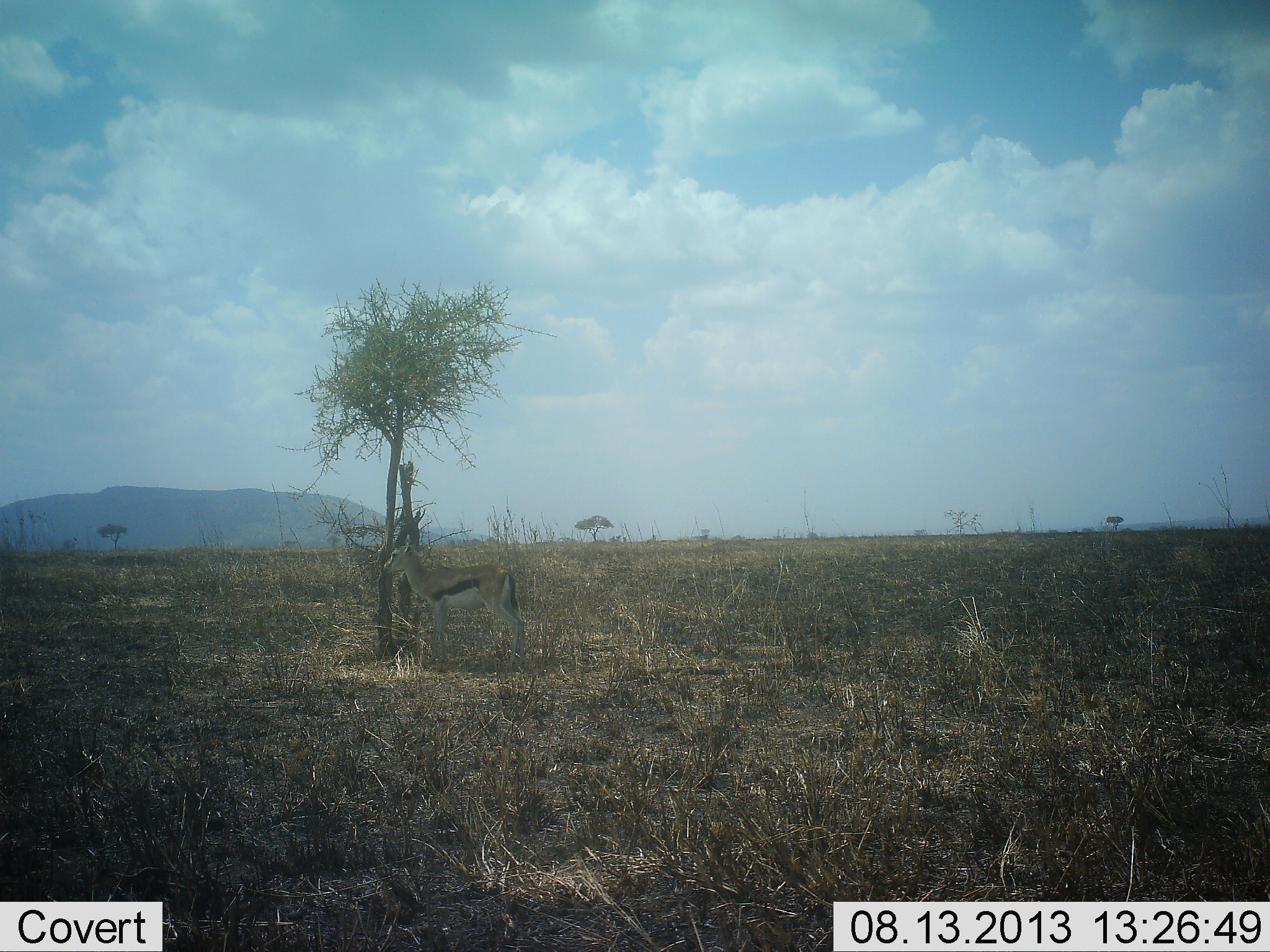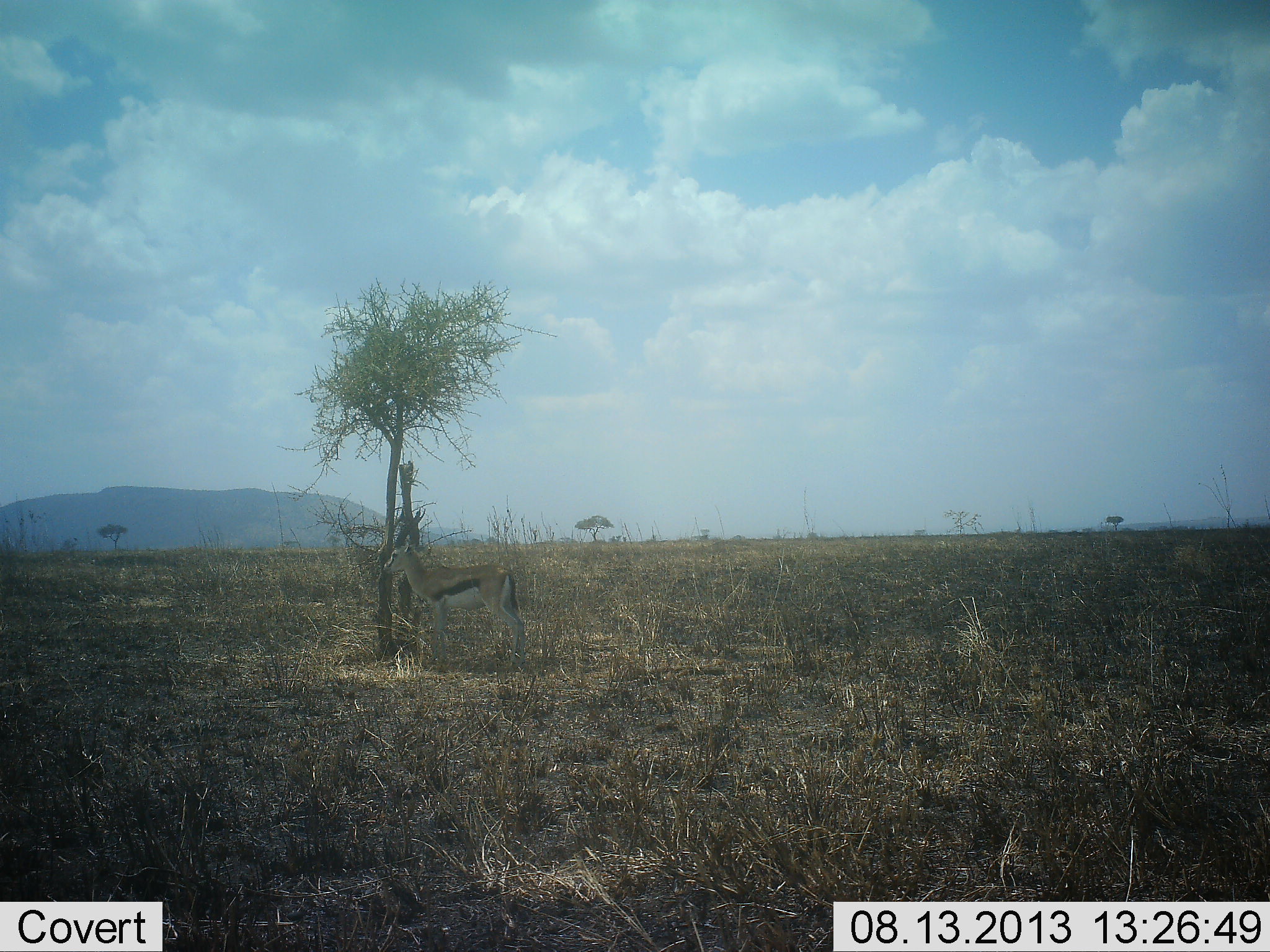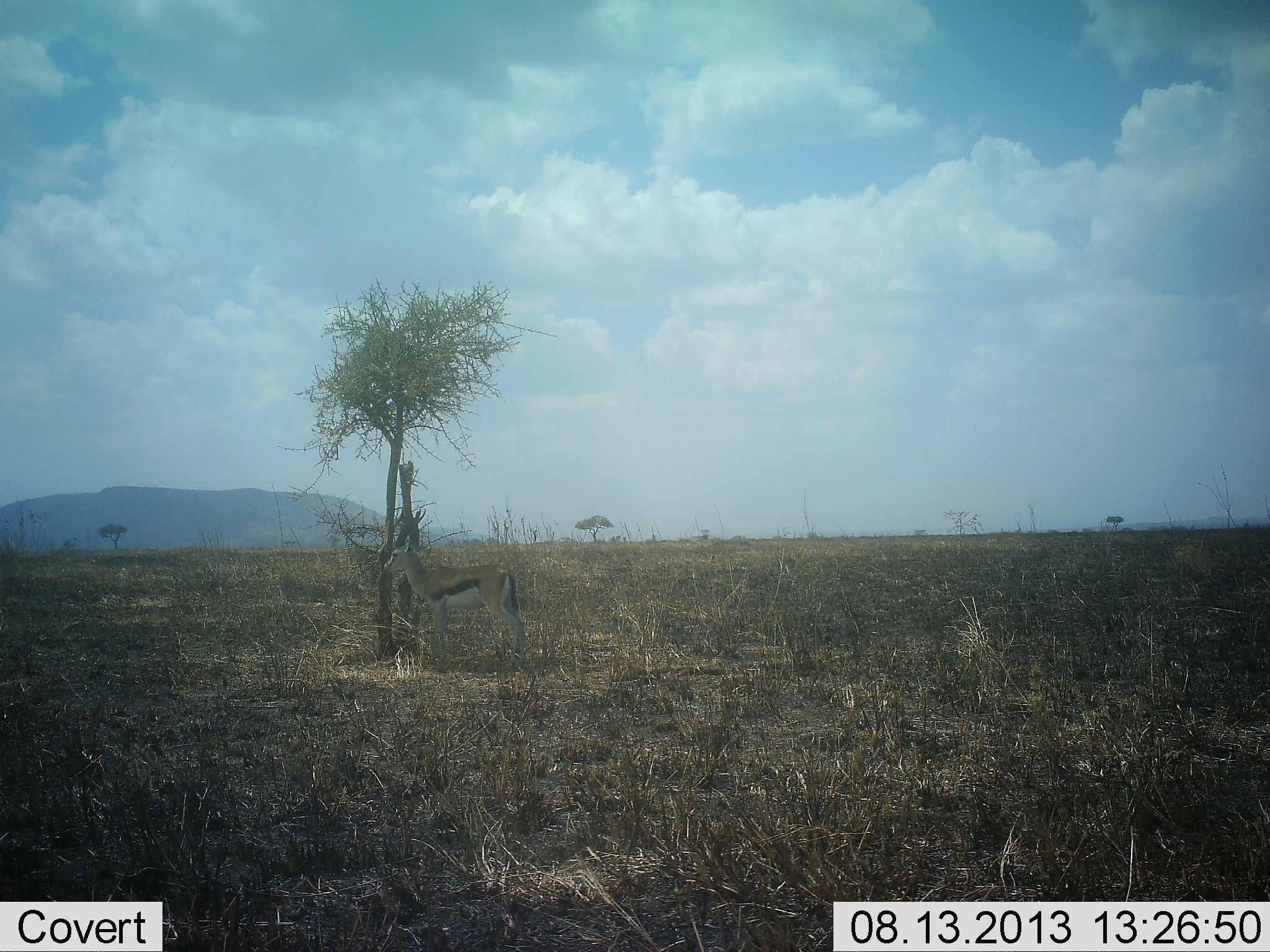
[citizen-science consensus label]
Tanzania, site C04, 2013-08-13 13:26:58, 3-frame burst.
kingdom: Animalia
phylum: Chordata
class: Mammalia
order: Artiodactyla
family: Bovidae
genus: Eudorcas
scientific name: Eudorcas thomsonii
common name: thomson's gazelle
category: gazellethomsons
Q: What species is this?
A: Gazellethomsons (thomson's gazelle) (Eudorcas thomsonii).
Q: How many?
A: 1.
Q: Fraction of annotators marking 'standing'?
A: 100%.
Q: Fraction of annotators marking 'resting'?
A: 6%.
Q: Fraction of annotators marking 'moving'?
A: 0%.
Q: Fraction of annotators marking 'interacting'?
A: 0%.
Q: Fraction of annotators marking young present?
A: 0%.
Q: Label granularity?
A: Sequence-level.